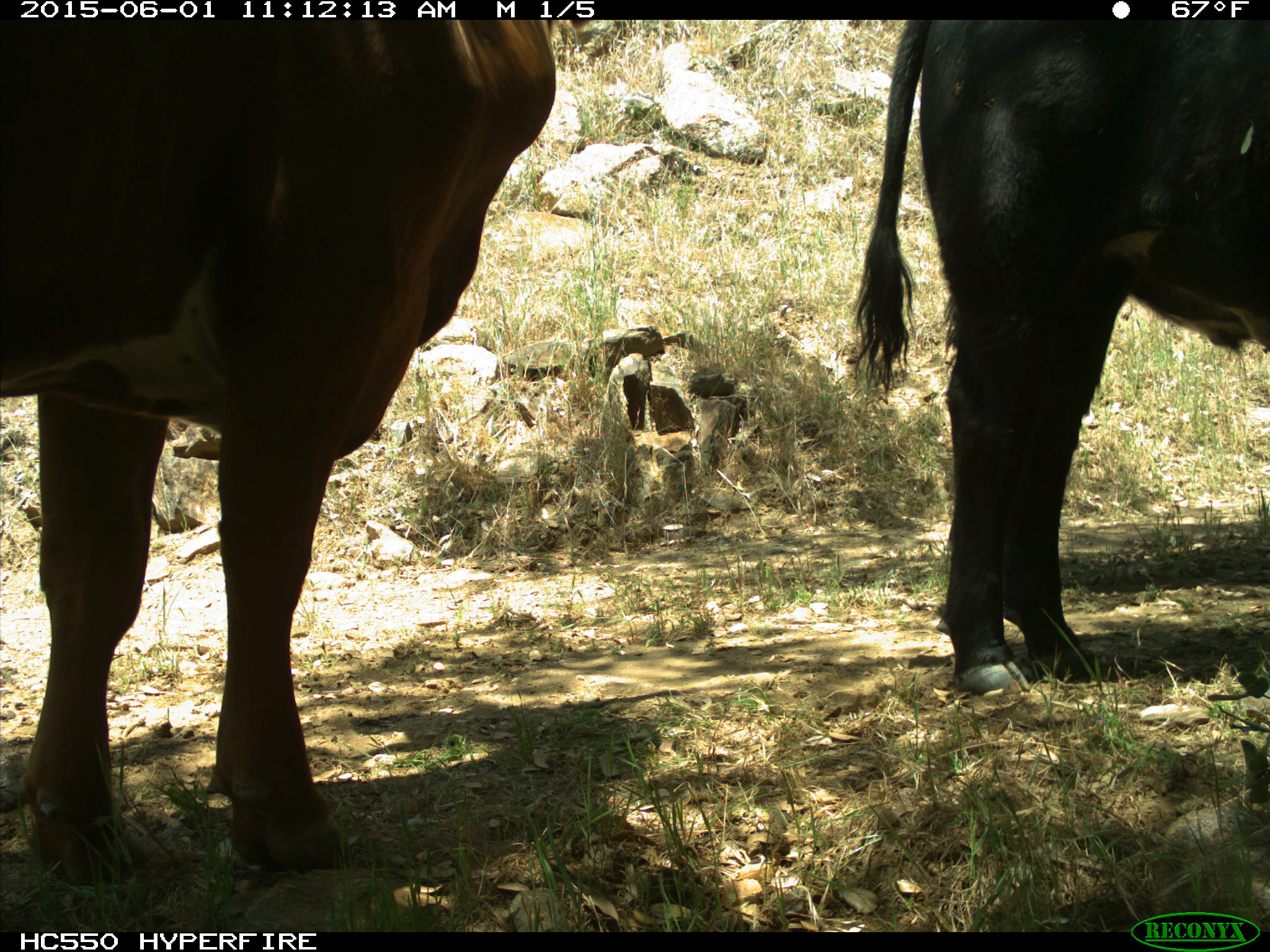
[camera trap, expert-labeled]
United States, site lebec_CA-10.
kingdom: Animalia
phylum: Chordata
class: Mammalia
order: Artiodactyla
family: Bovidae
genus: Bos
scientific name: Bos taurus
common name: domestic cow